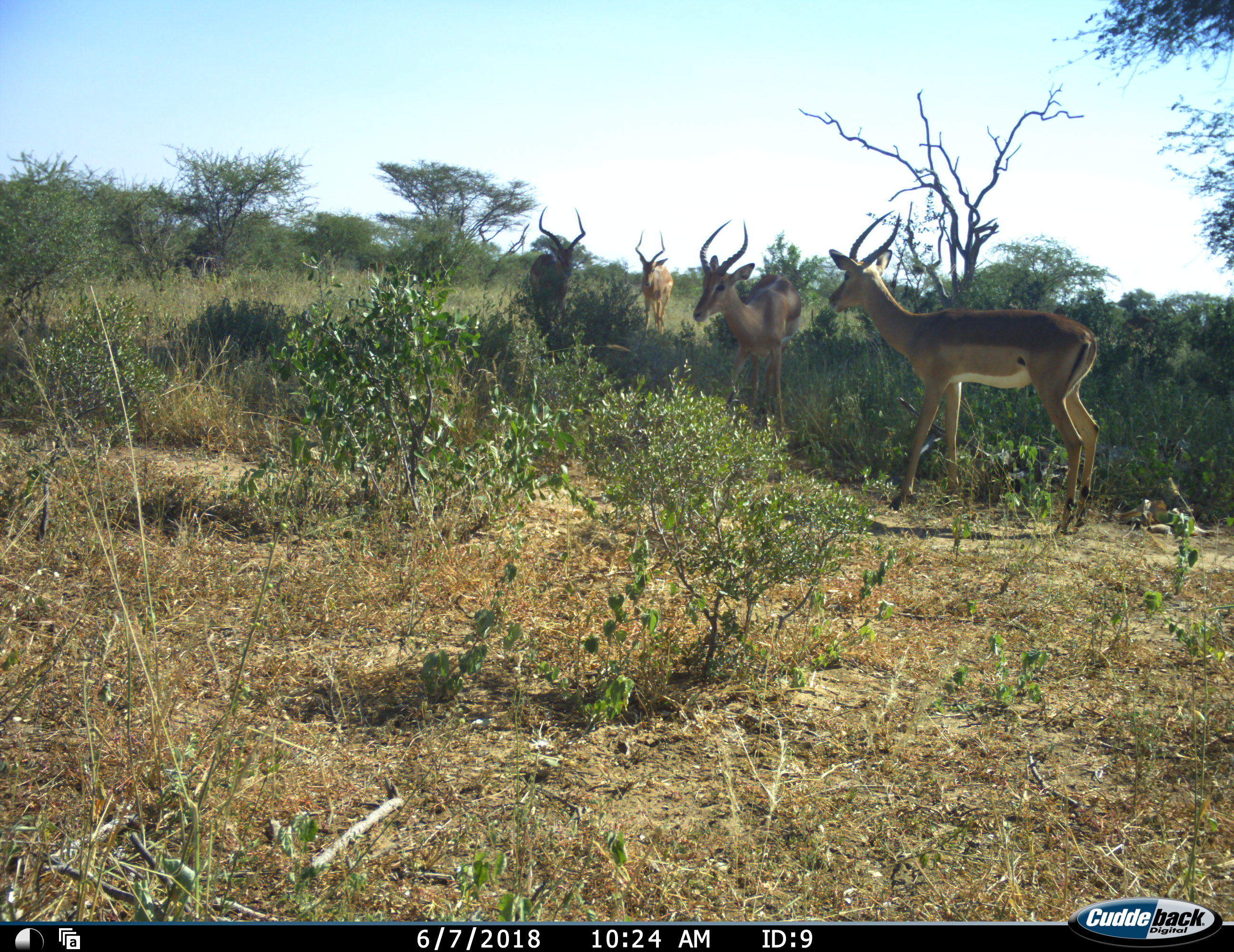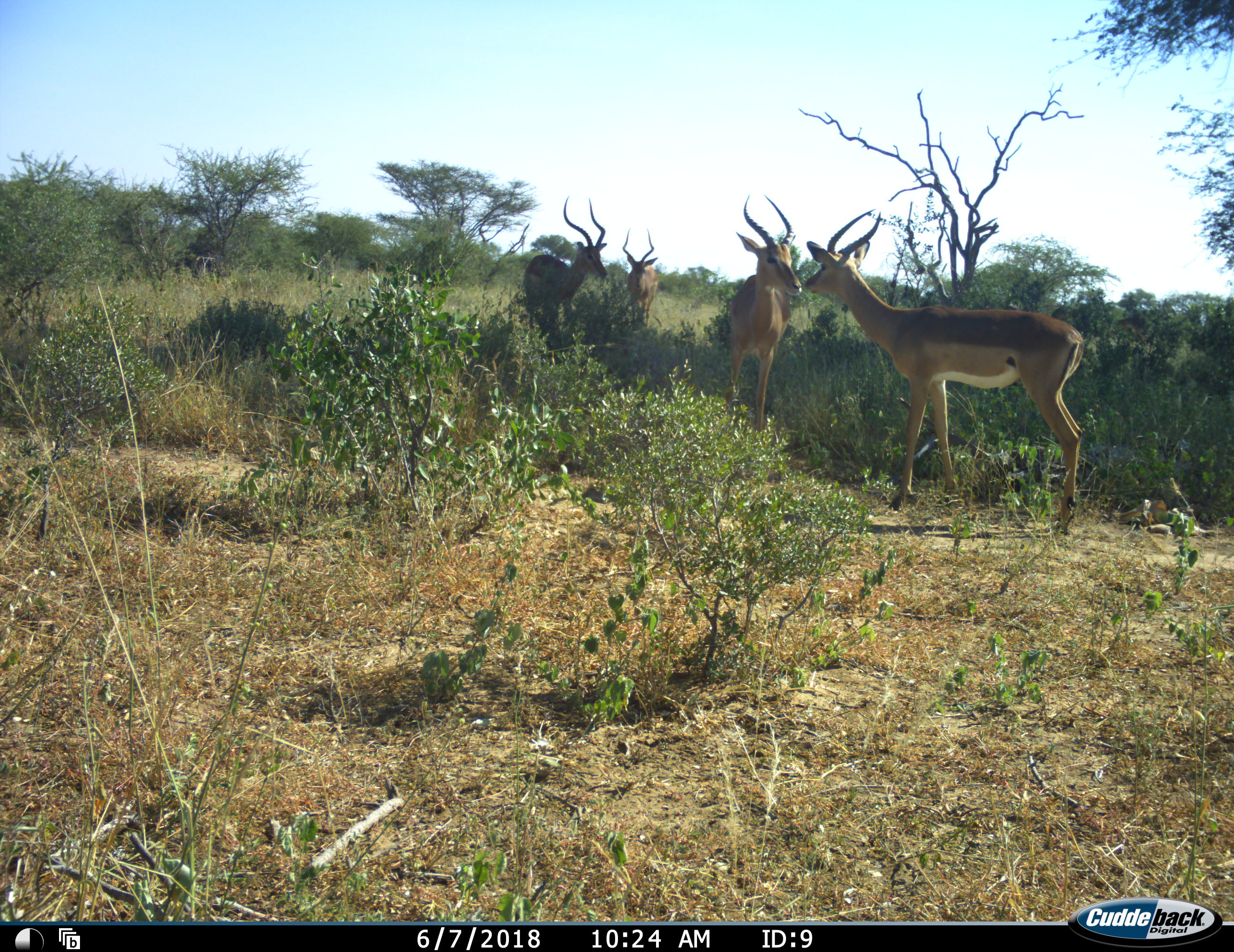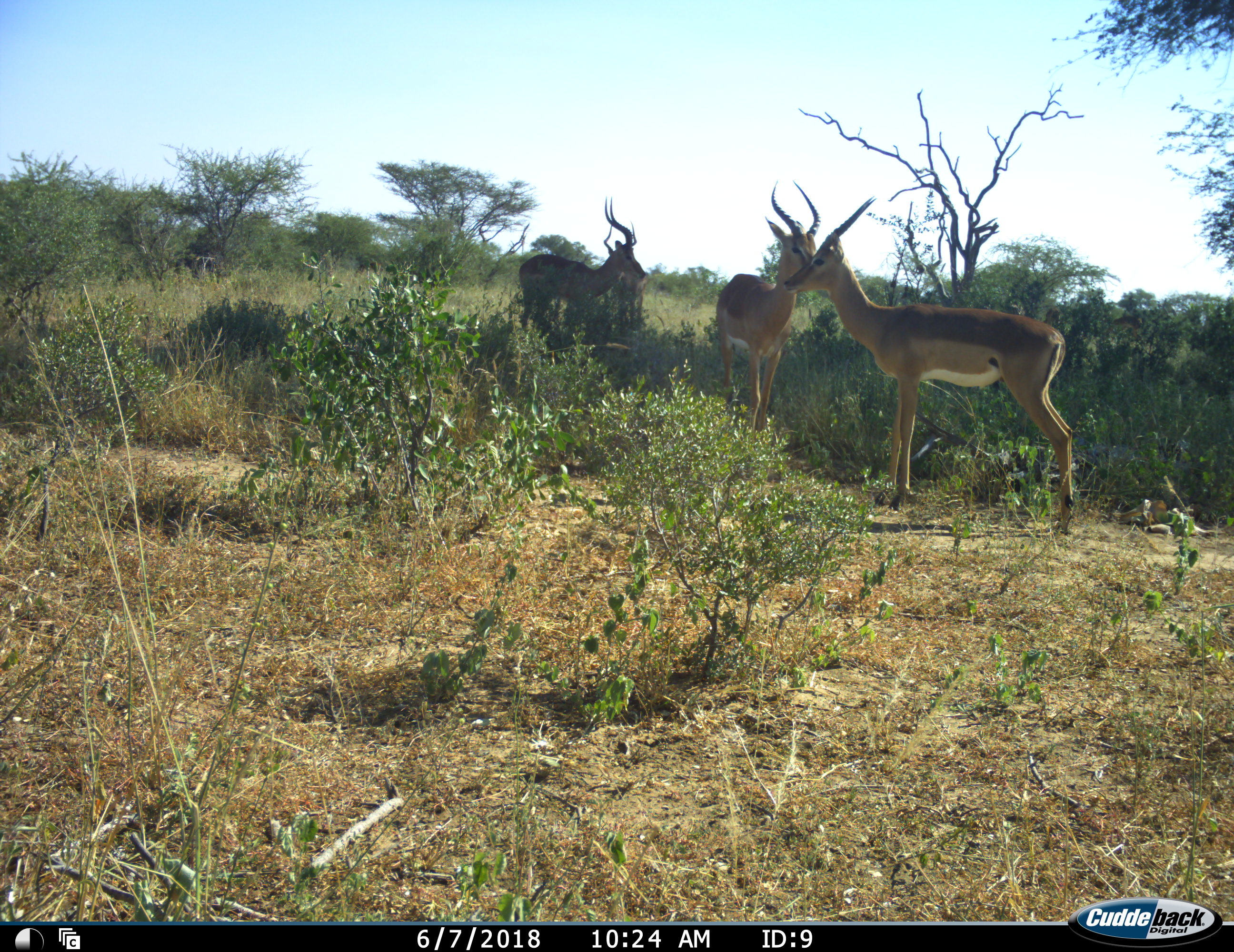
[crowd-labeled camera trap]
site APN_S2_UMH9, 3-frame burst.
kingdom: Animalia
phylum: Chordata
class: Mammalia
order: Artiodactyla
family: Bovidae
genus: Aepyceros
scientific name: Aepyceros melampus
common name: impala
Impala (Aepyceros melampus), count 4. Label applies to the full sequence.